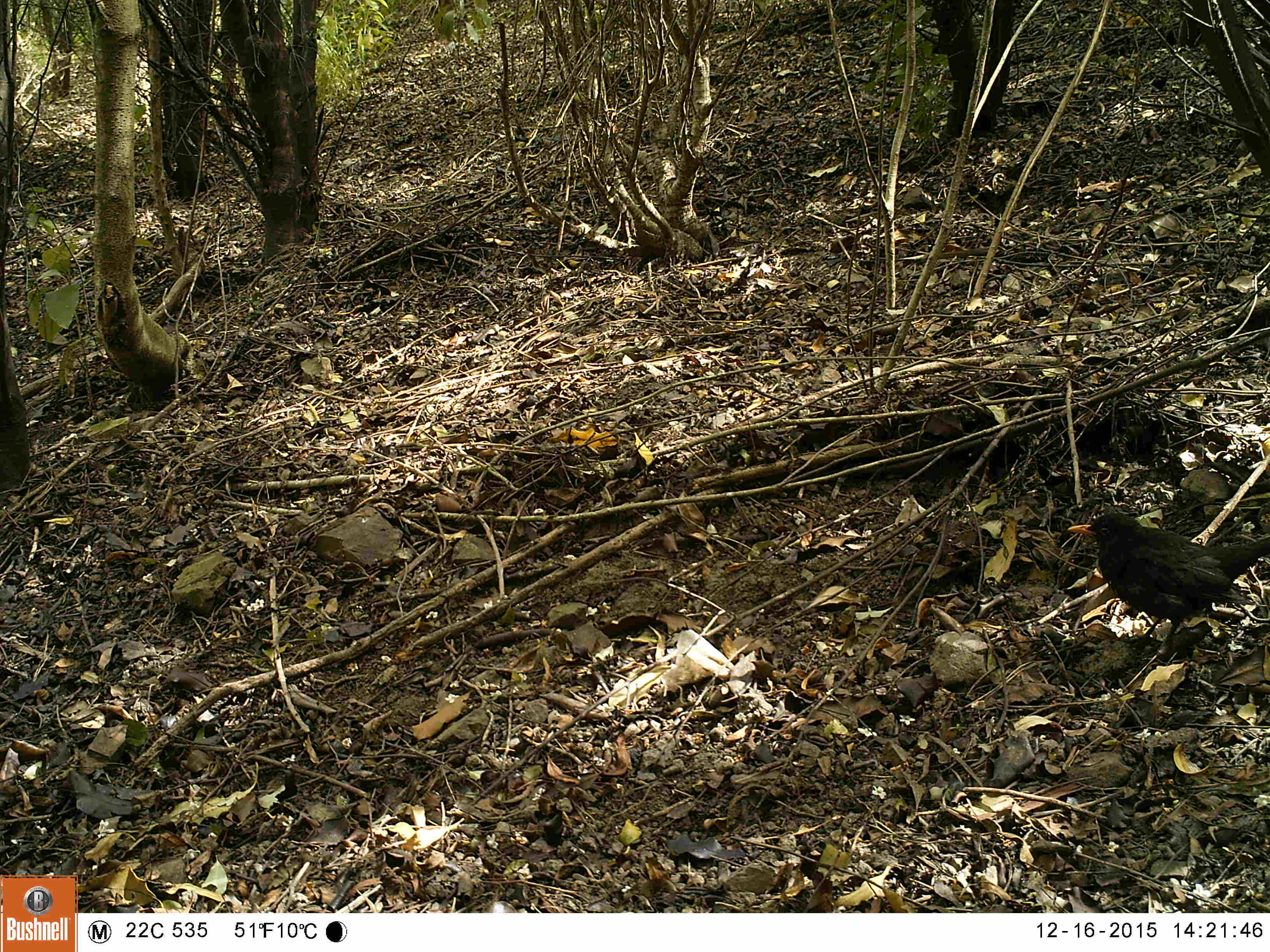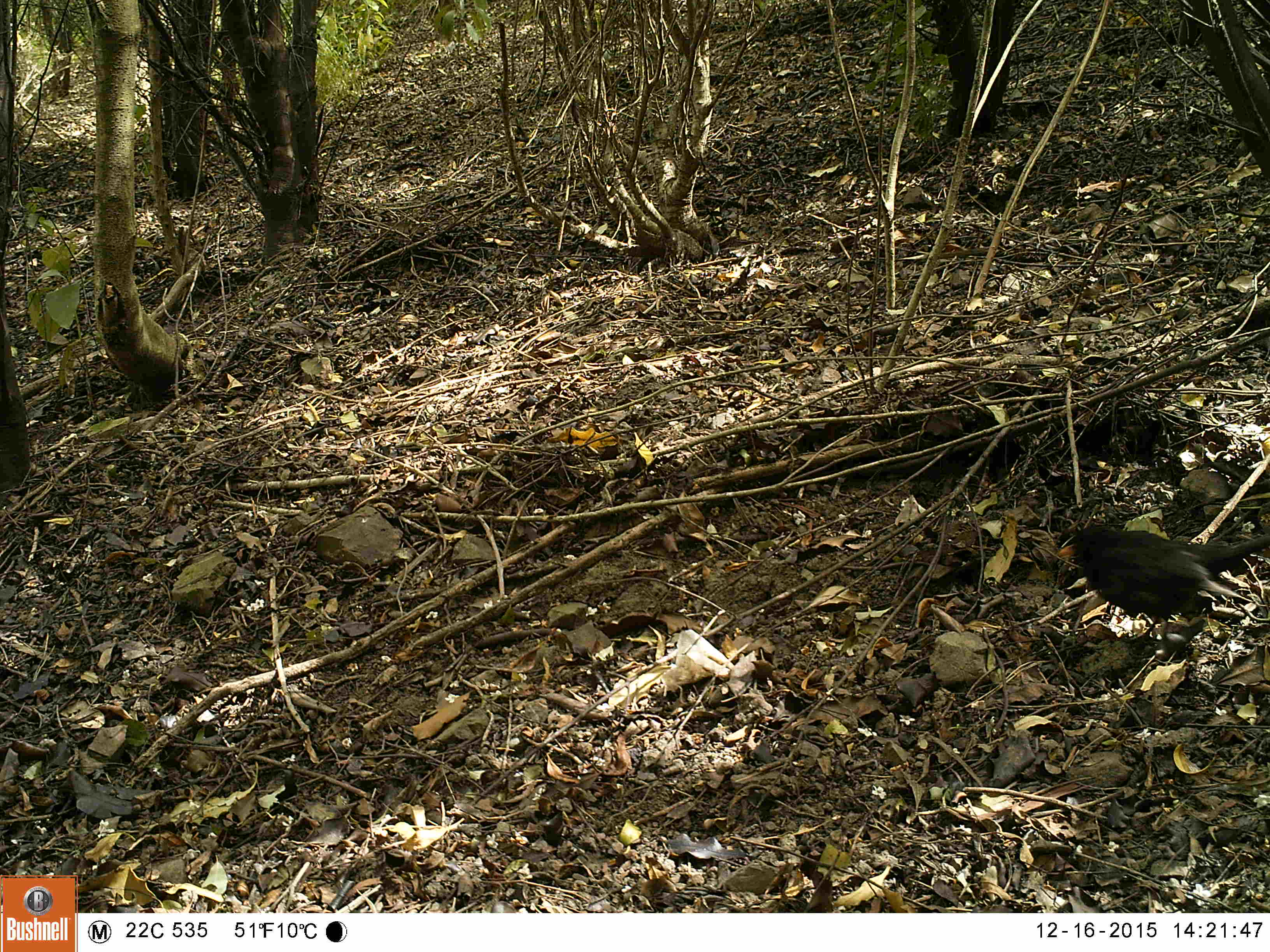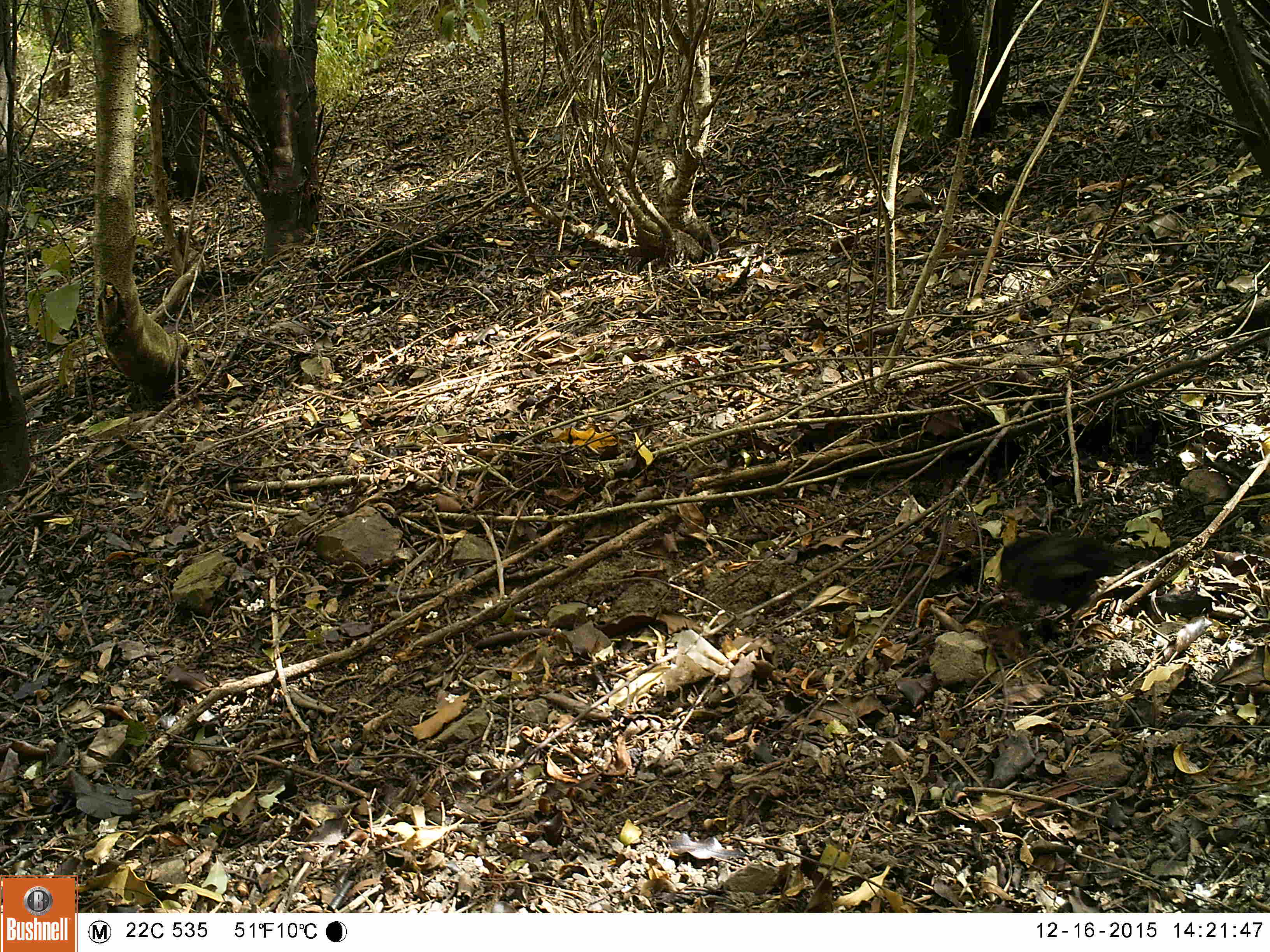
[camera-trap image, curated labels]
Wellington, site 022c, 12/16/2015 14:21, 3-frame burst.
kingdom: Animalia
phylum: Chordata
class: Aves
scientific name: Aves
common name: bird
Bird (Aves).